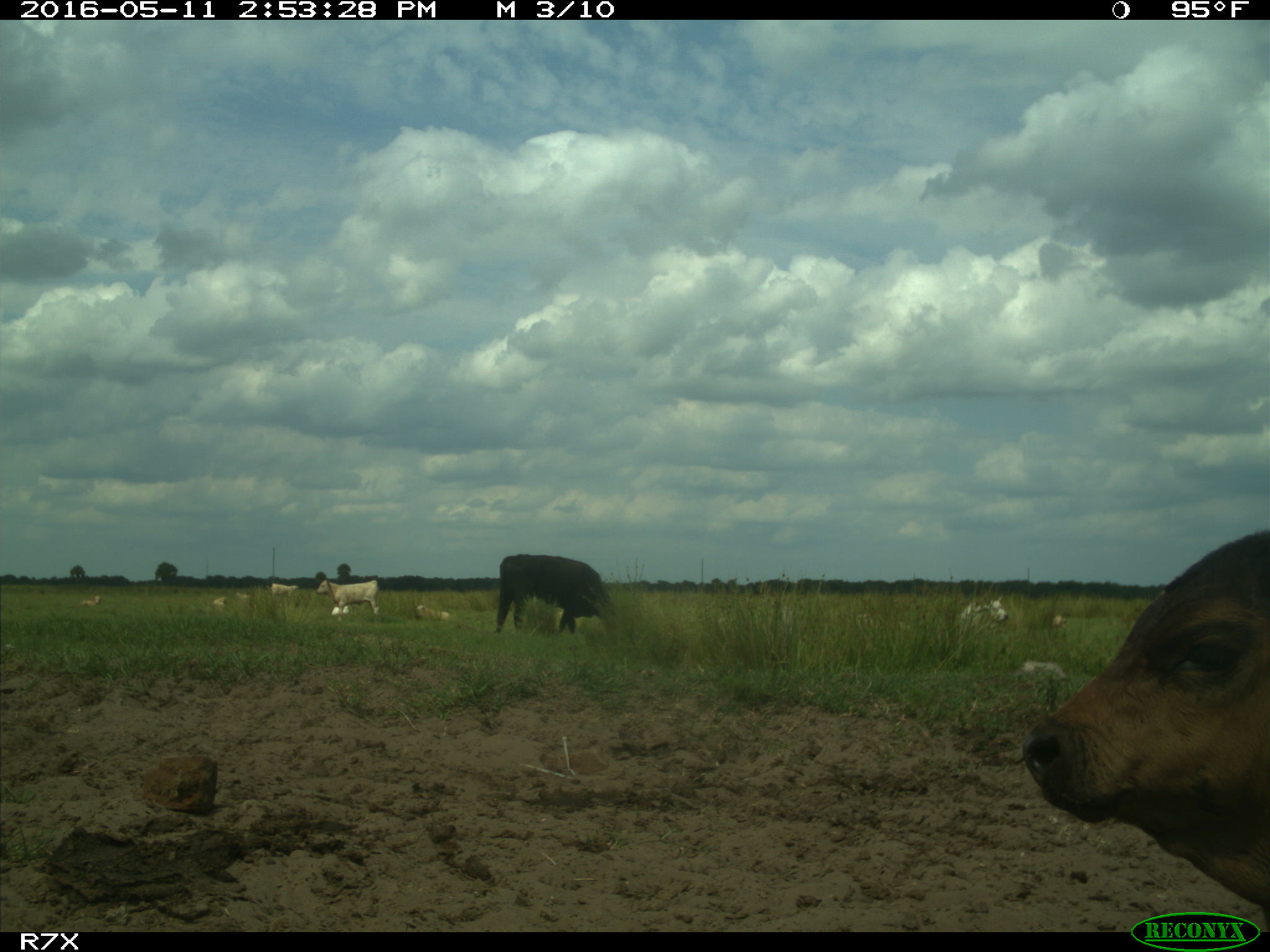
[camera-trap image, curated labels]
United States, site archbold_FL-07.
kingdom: Animalia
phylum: Chordata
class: Mammalia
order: Artiodactyla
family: Bovidae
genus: Bos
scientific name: Bos taurus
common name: domestic cow